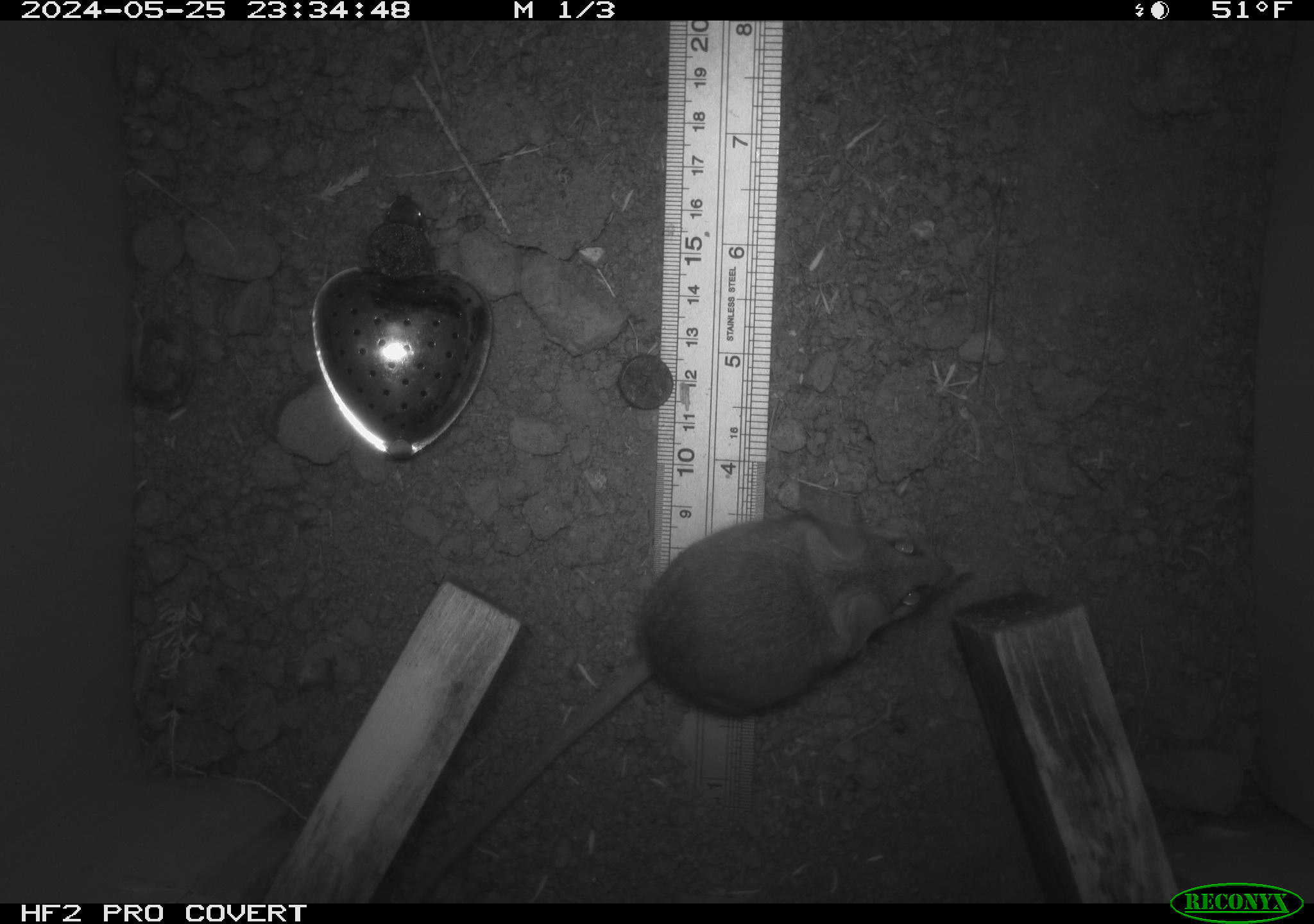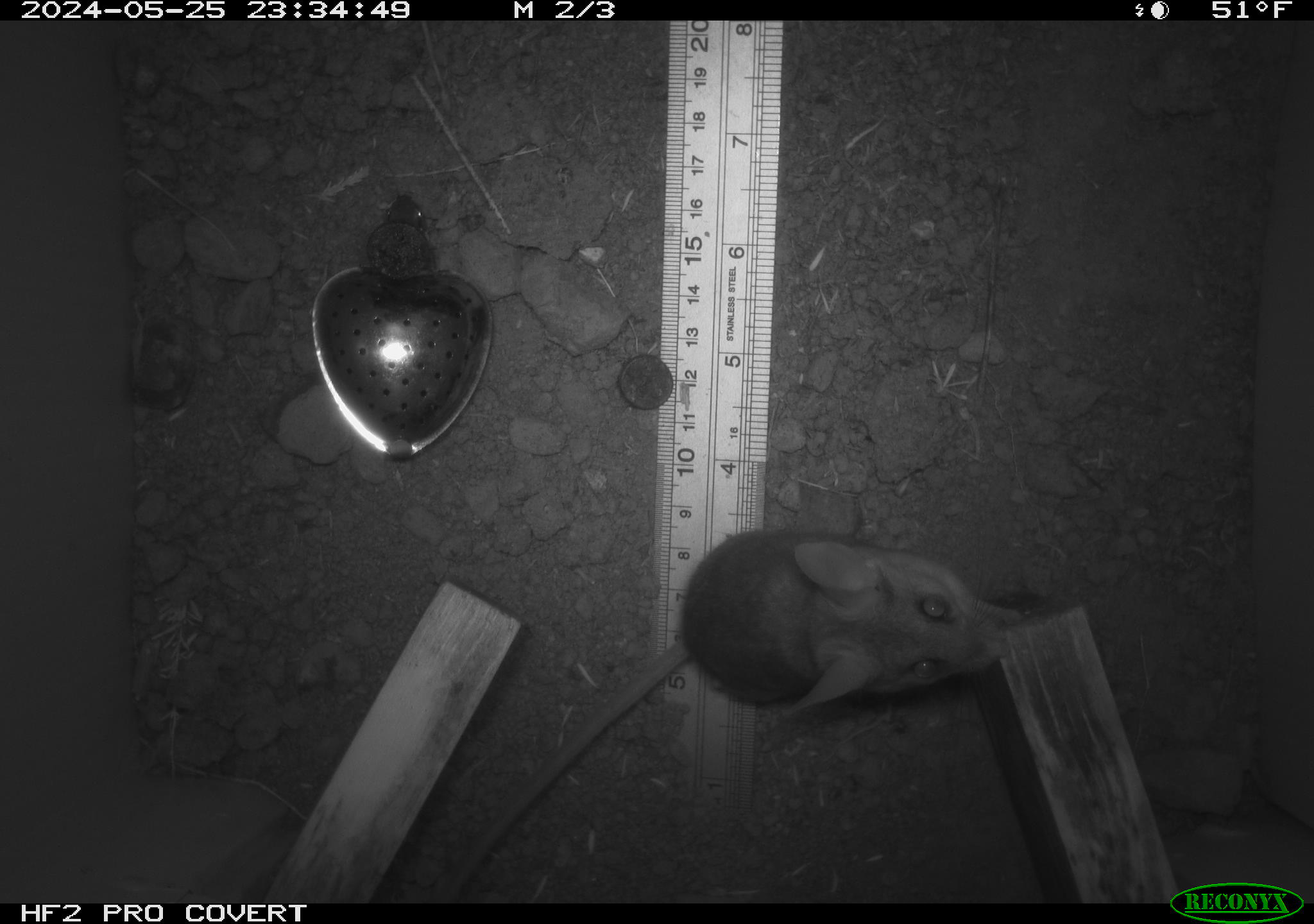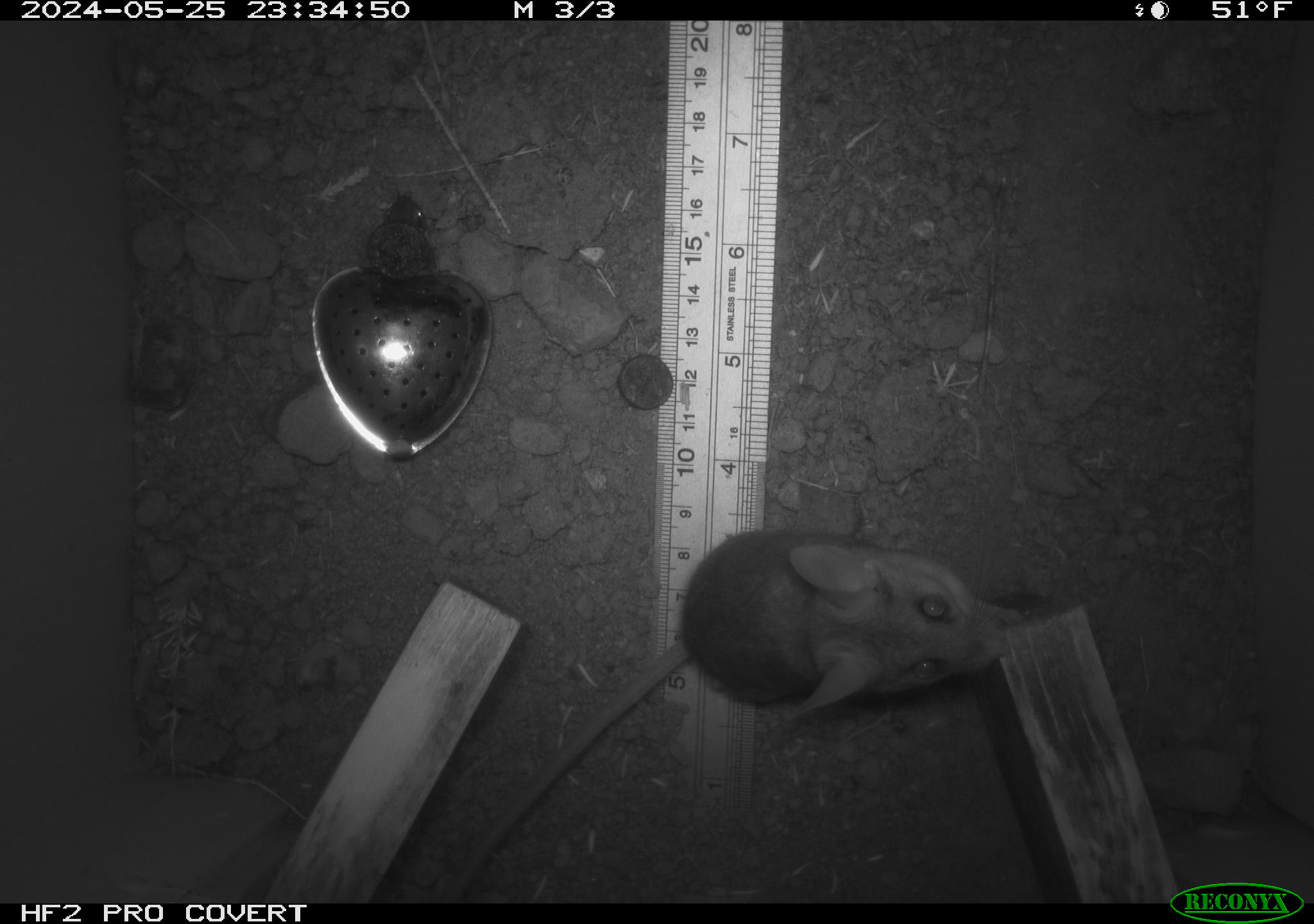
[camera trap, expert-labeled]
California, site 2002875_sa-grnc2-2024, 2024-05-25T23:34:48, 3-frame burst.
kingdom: Animalia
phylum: Chordata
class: Mammalia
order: Rodentia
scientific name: Rodentia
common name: rodent